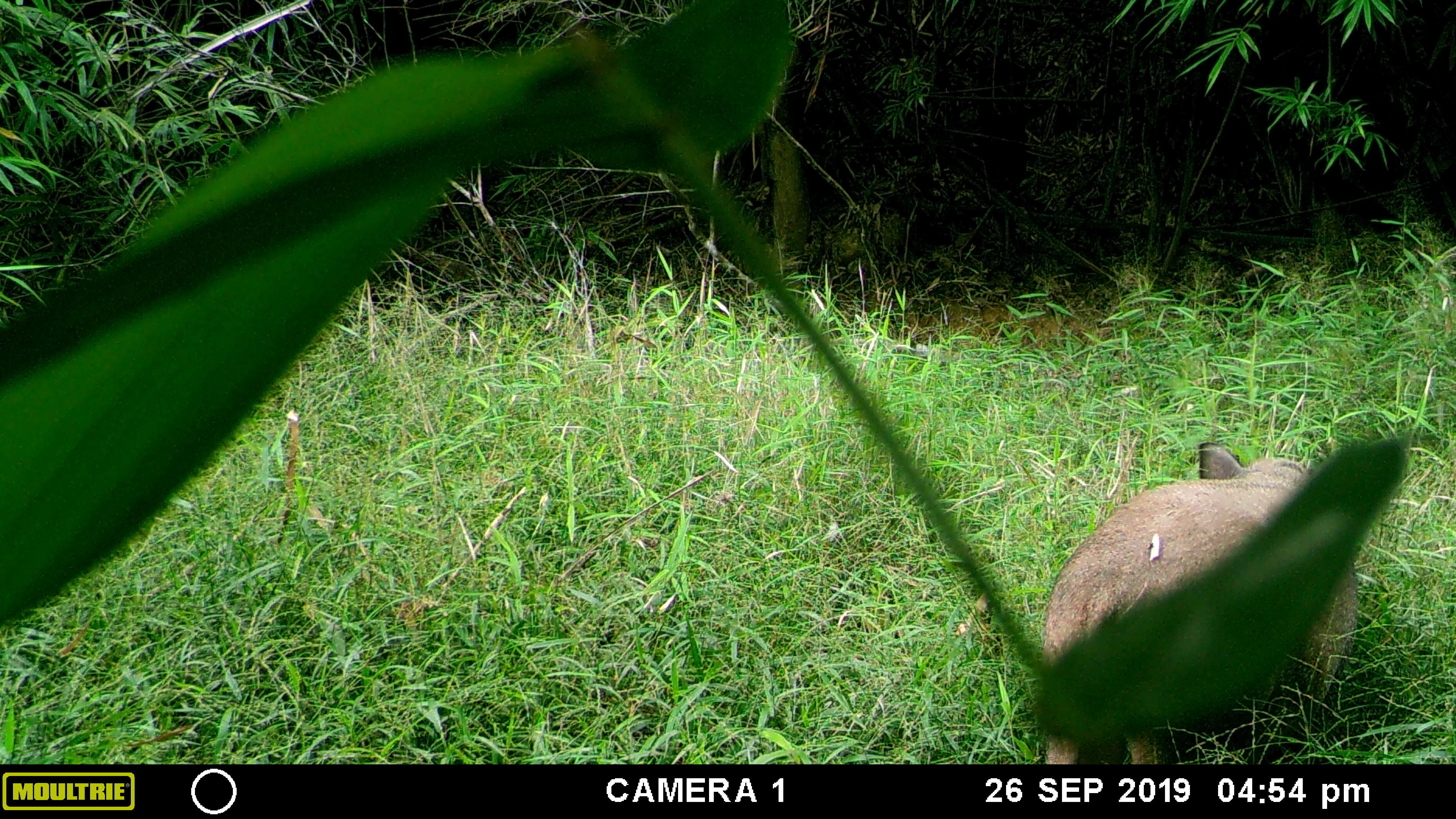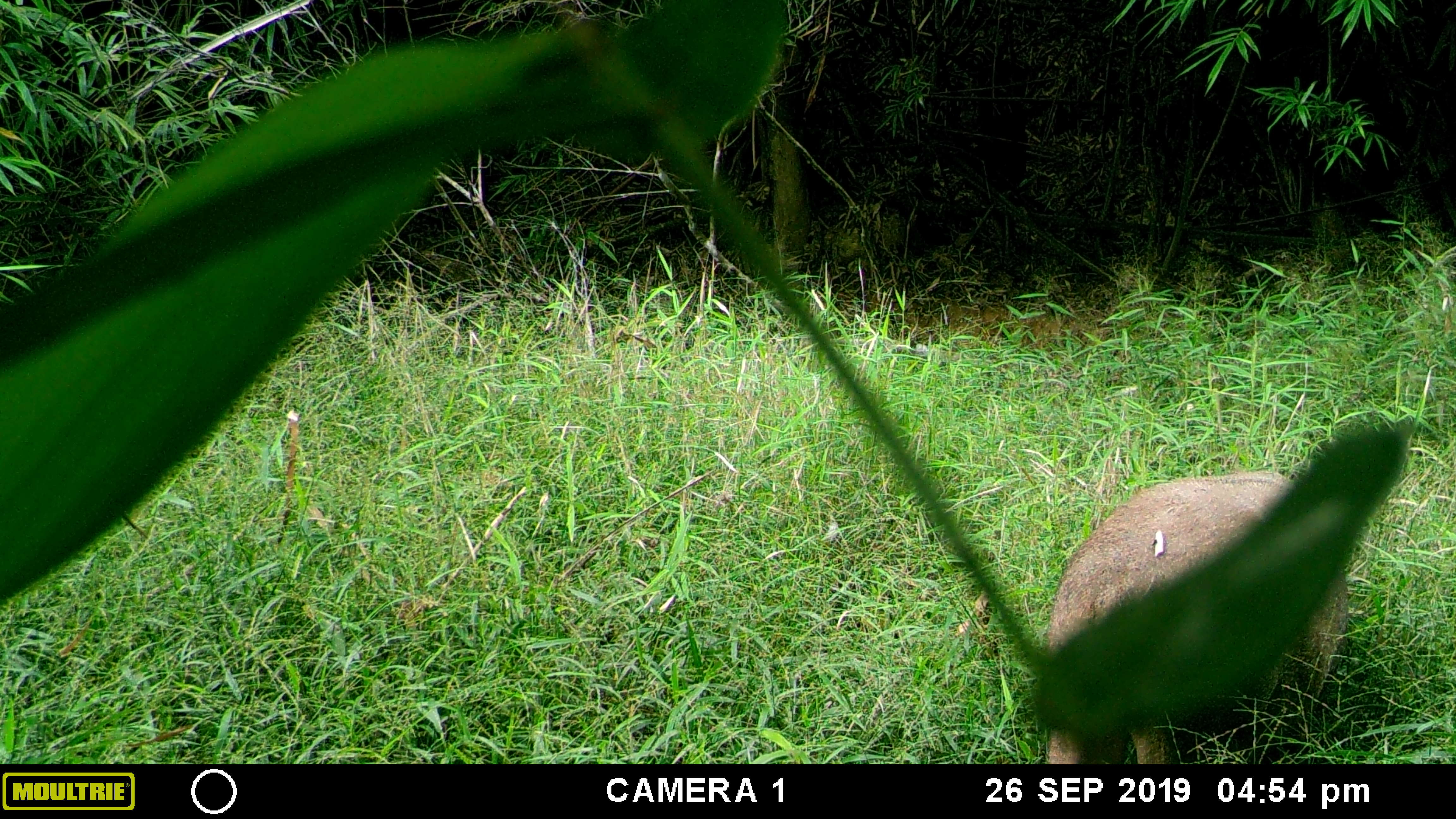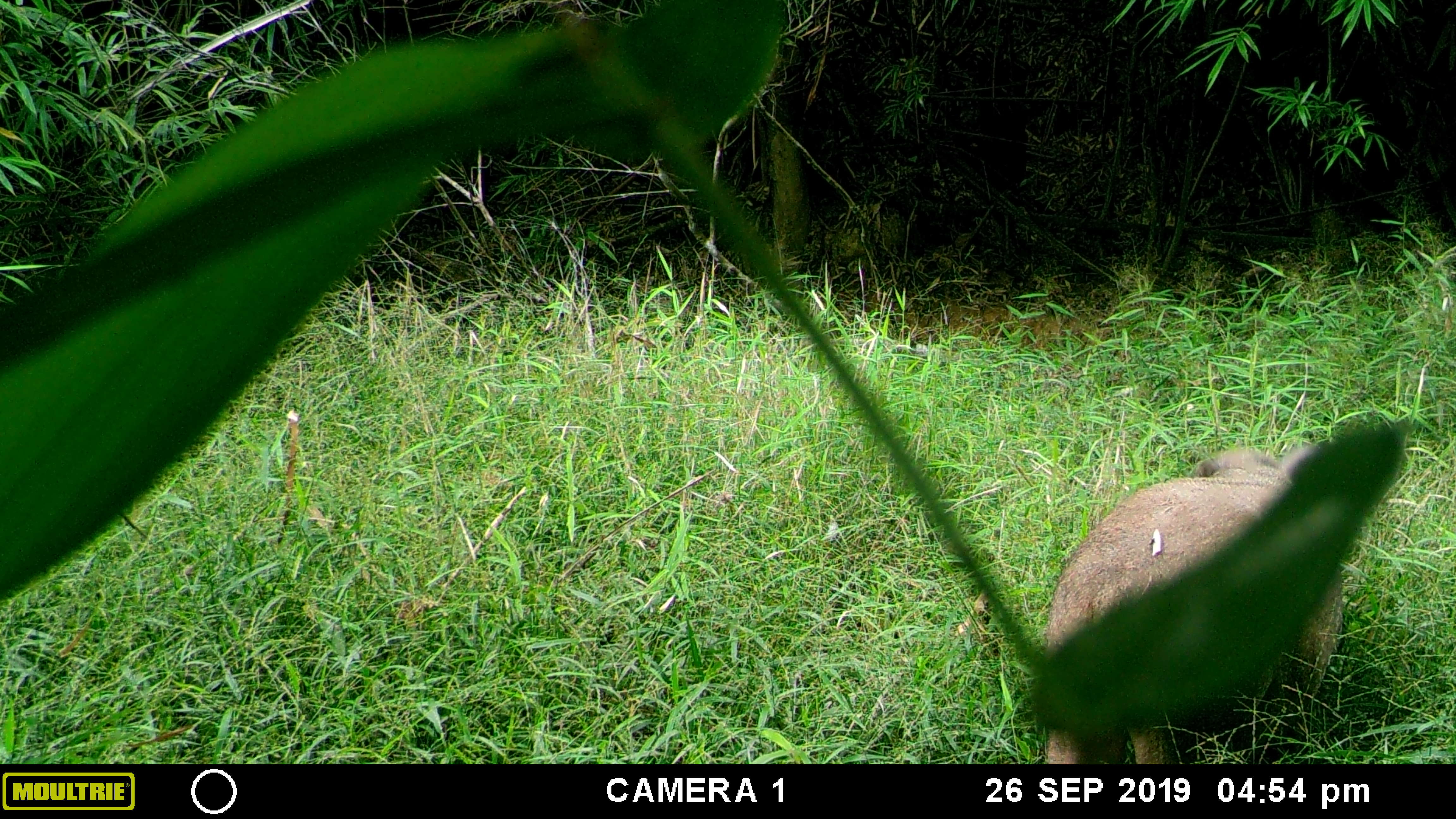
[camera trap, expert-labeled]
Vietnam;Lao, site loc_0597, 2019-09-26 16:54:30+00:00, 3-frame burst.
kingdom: Animalia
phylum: Chordata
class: Mammalia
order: Artiodactyla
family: Suidae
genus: Sus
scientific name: Sus scrofa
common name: eurasian wild pig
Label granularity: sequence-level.